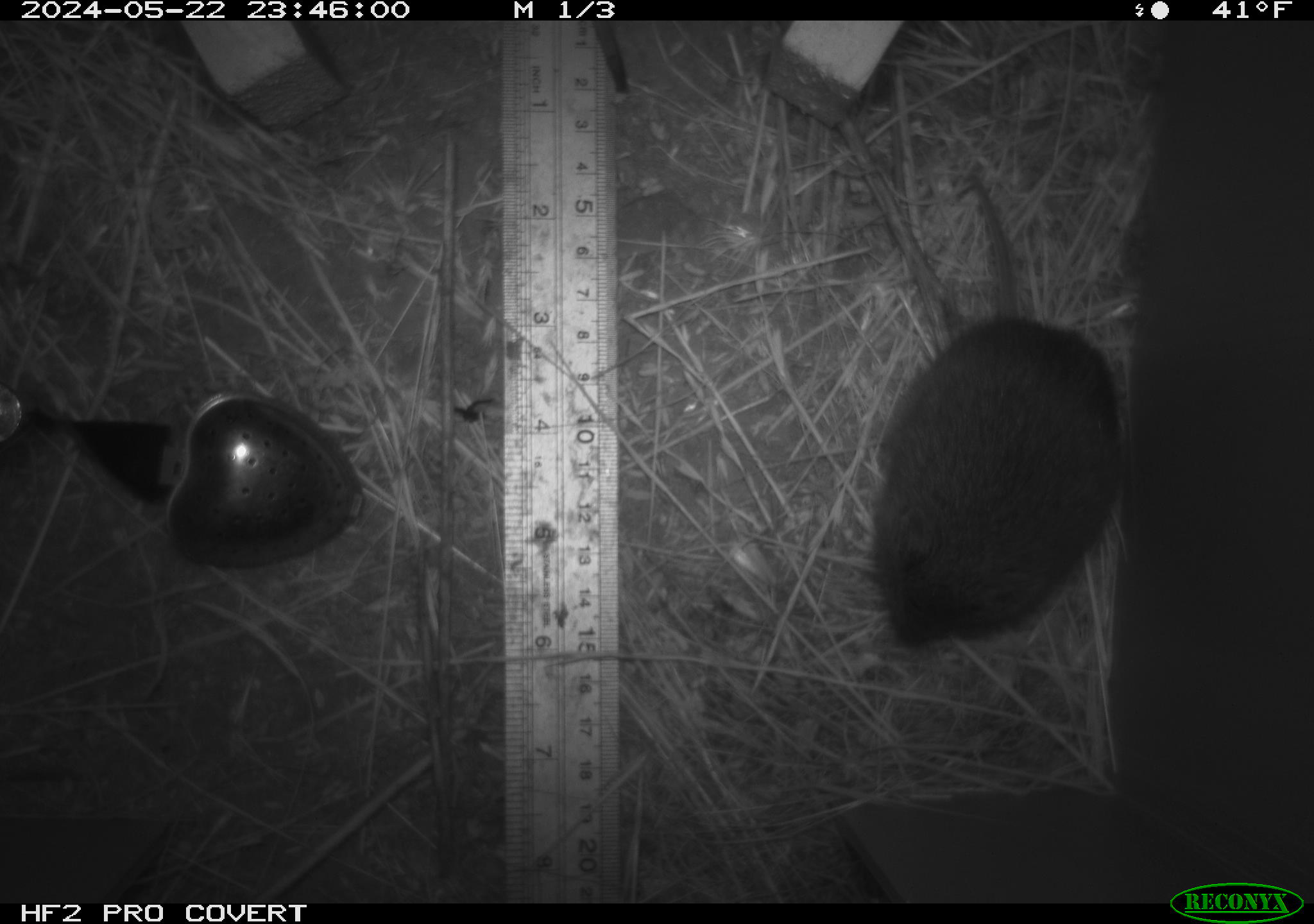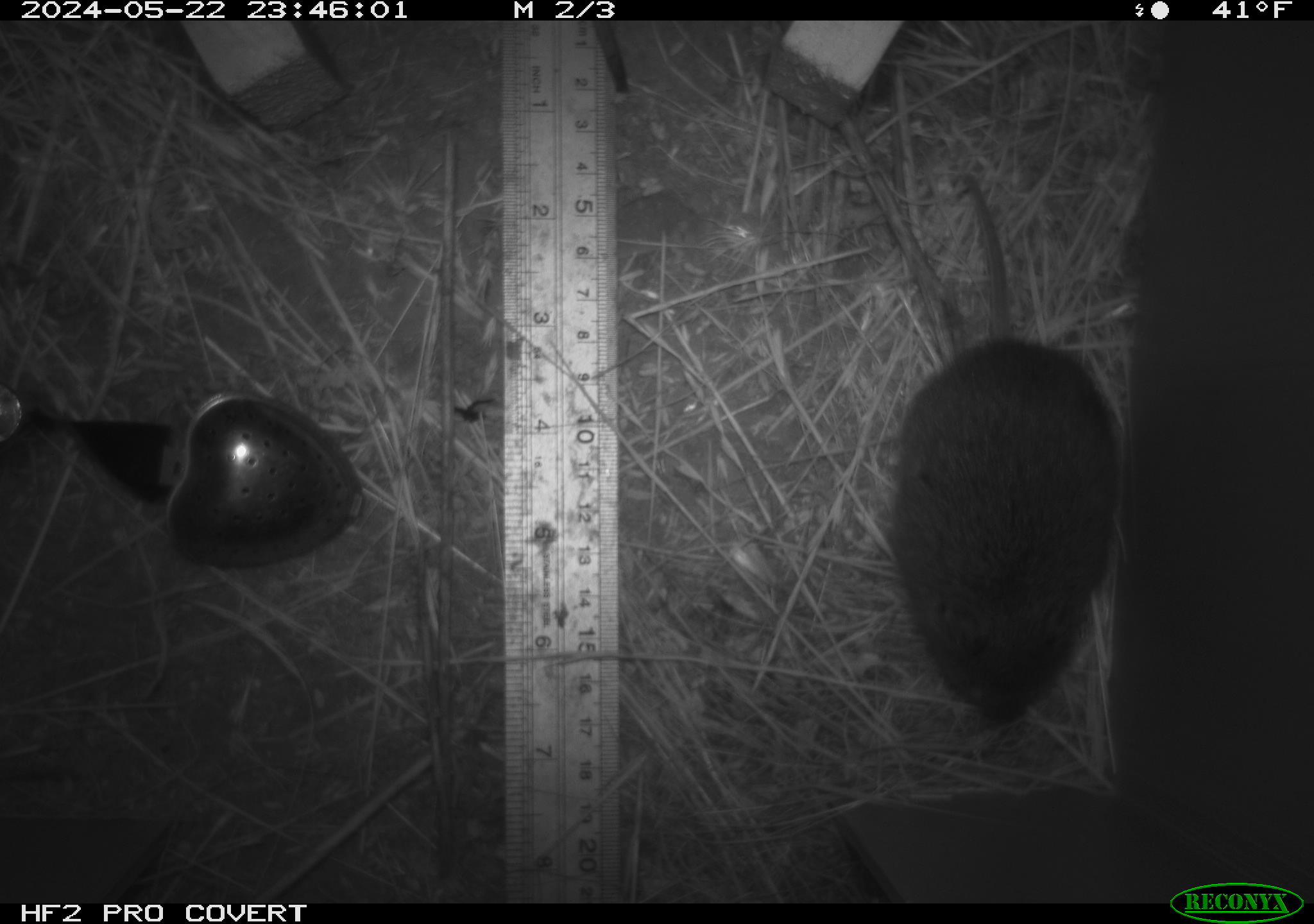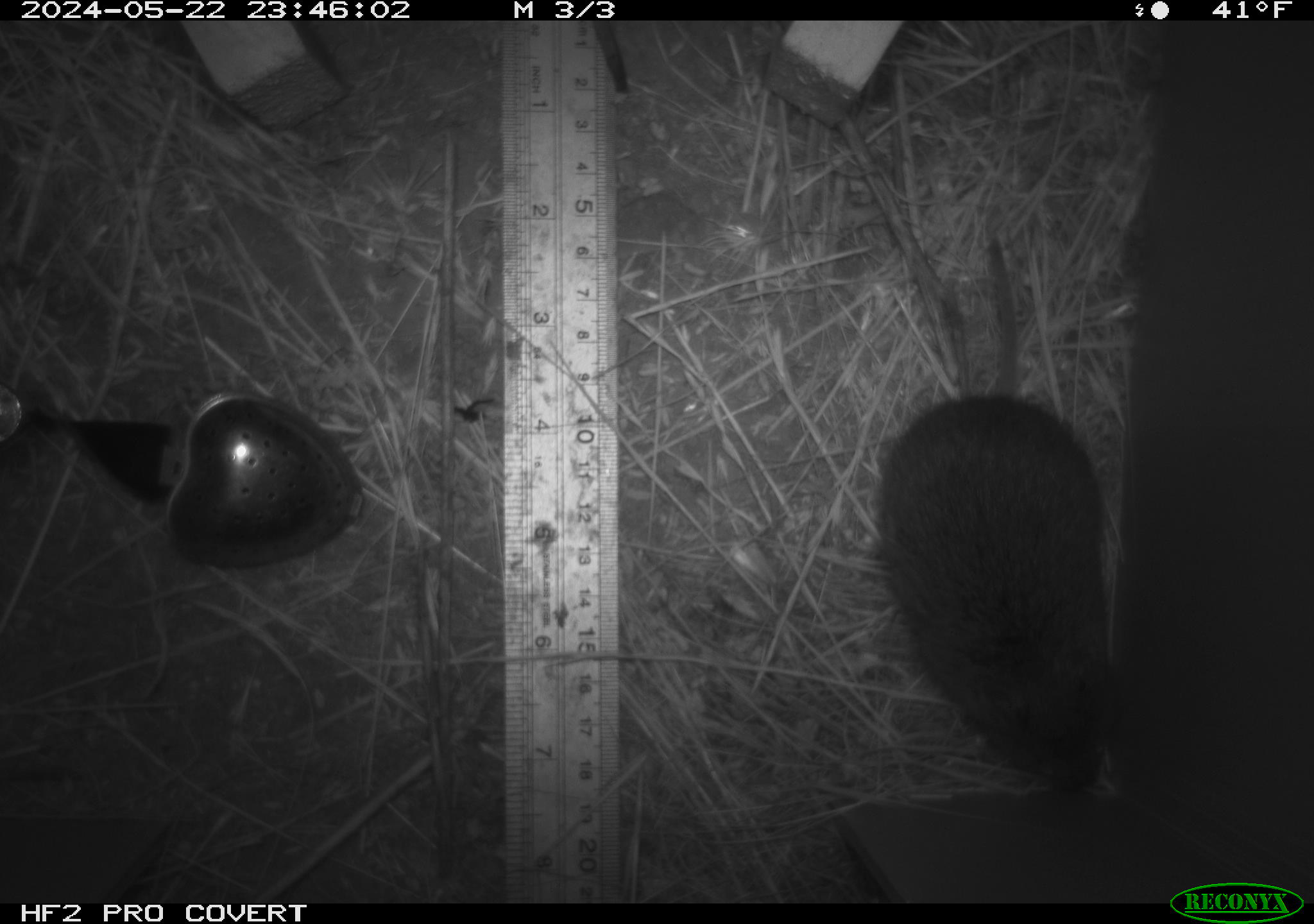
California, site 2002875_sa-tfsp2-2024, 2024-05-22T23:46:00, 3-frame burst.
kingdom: Animalia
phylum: Chordata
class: Mammalia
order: Rodentia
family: Cricetidae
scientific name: Arvicolinae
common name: voles, lemmings, and muskrats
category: arvicolinae subfamily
Arvicolinae subfamily (voles, lemmings, and muskrats) (Arvicolinae).